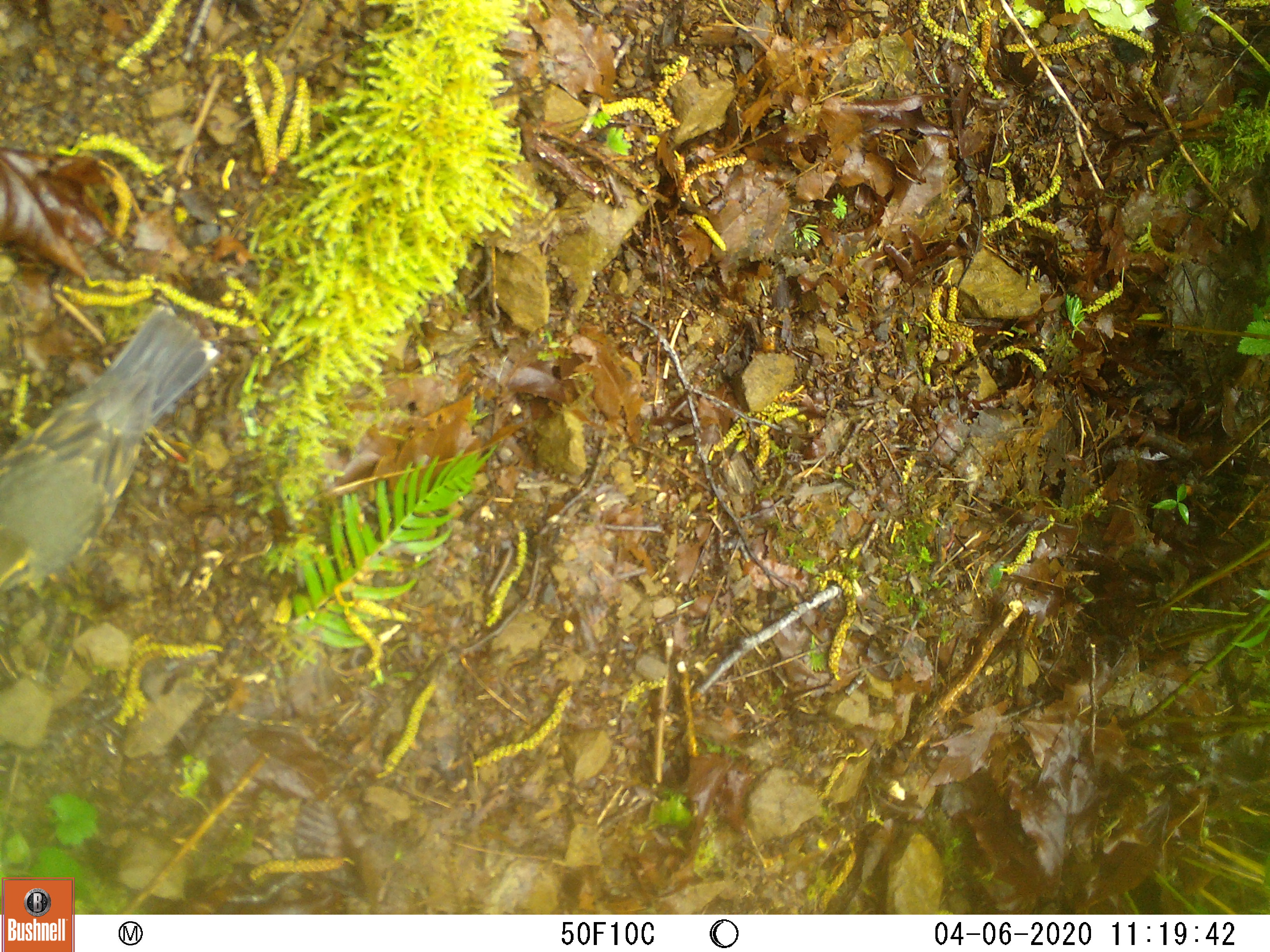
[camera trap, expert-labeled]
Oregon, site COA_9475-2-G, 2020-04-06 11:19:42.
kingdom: Animalia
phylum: Chordata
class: Aves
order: Passeriformes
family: Turdidae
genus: Ixoreus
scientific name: Ixoreus naevius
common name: varied thrush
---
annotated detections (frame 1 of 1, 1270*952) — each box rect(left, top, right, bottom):
varied thrush: rect(0, 301, 219, 606)